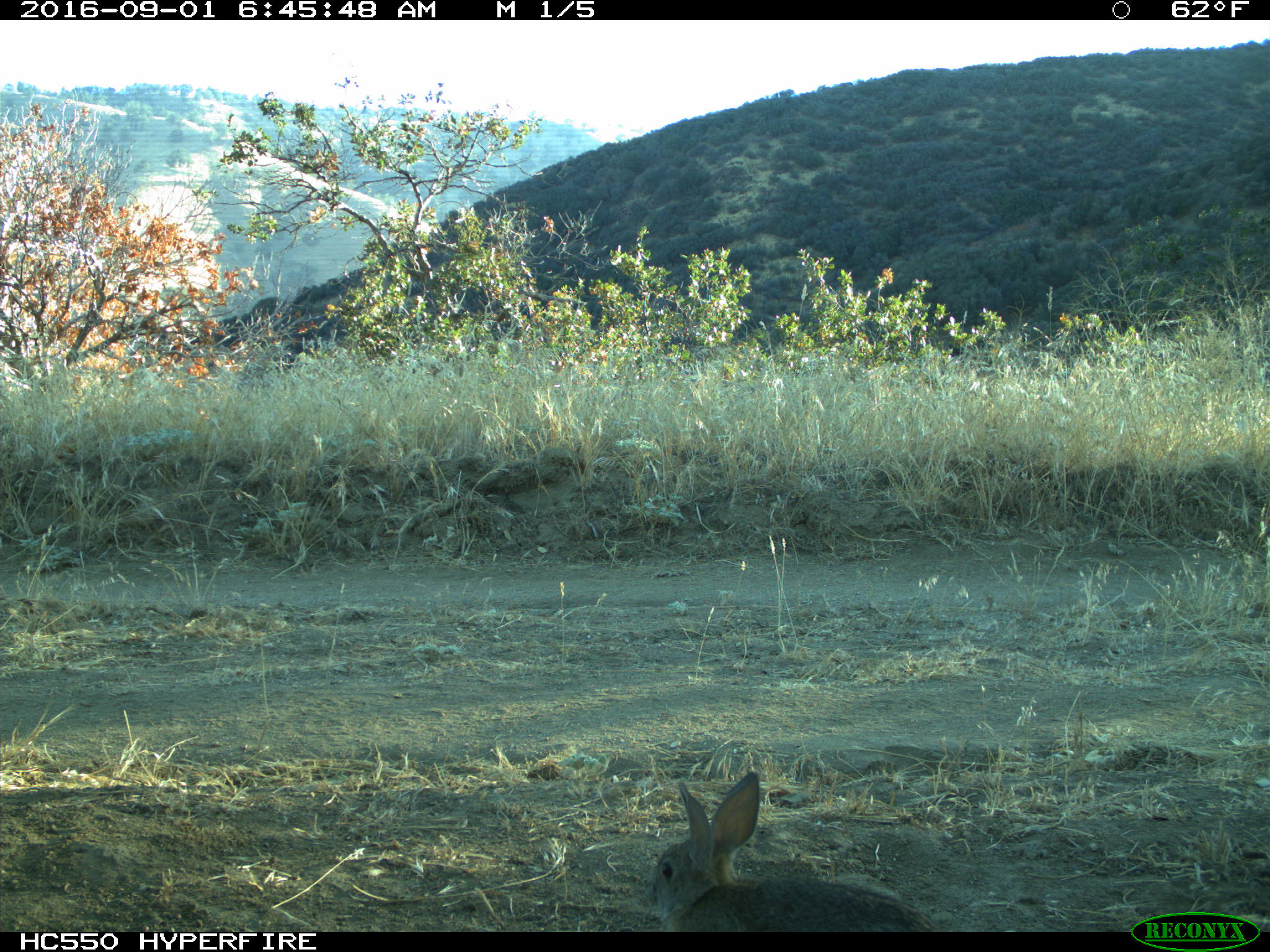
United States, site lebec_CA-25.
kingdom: Animalia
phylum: Chordata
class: Mammalia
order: Lagomorpha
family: Leporidae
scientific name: Leporidae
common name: rabbits and hares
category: unidentified rabbit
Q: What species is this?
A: Unidentified rabbit (rabbits and hares) (Leporidae).